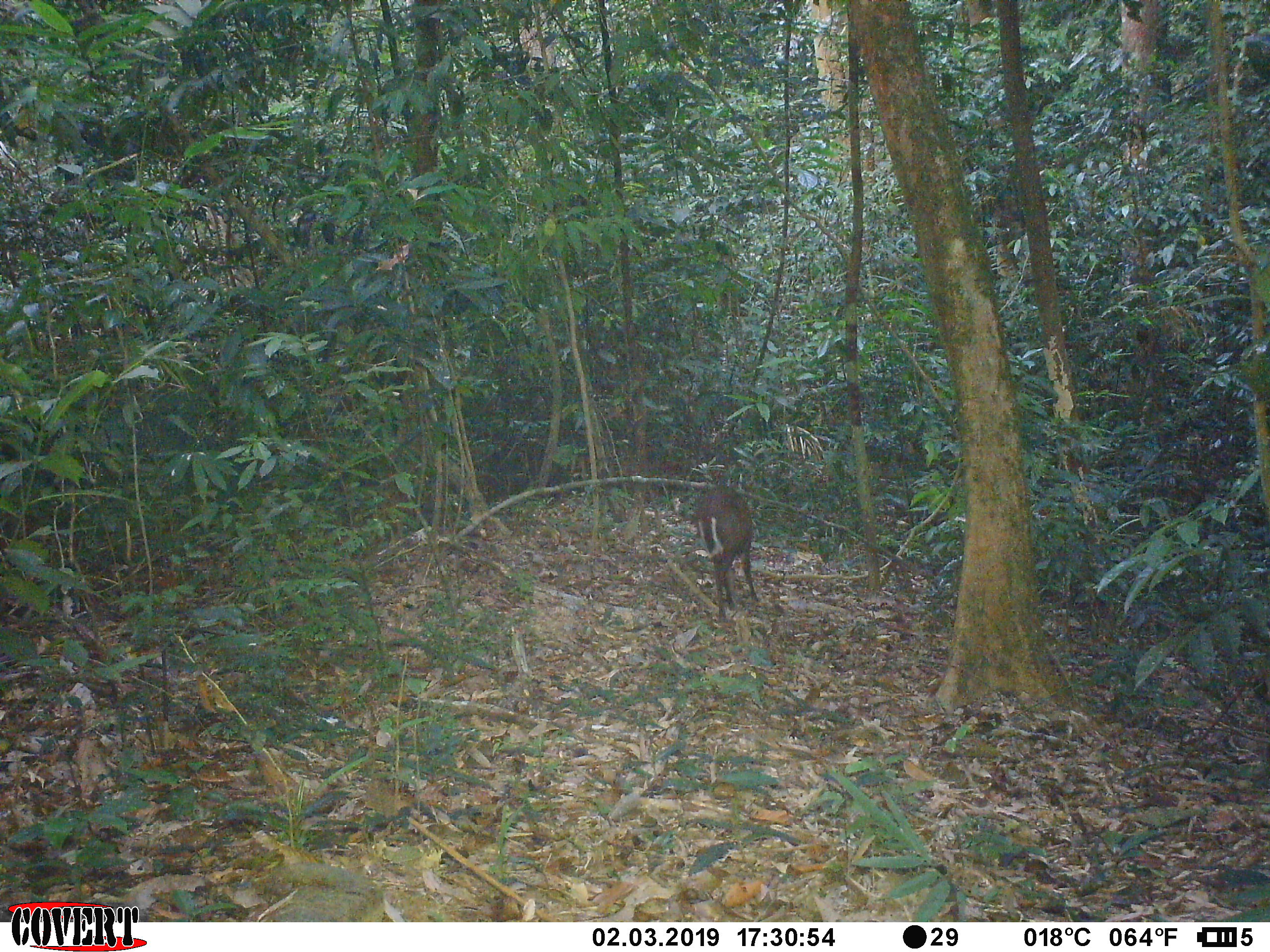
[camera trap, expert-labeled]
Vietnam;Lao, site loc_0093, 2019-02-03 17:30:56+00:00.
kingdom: Animalia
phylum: Chordata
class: Mammalia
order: Artiodactyla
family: Cervidae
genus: Muntiacus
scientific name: Muntiacus rooseveltorum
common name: roosevelt's muntjac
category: roosevelts muntjac group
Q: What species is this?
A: Roosevelts muntjac group (roosevelt's muntjac) (Muntiacus rooseveltorum).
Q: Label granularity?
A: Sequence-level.